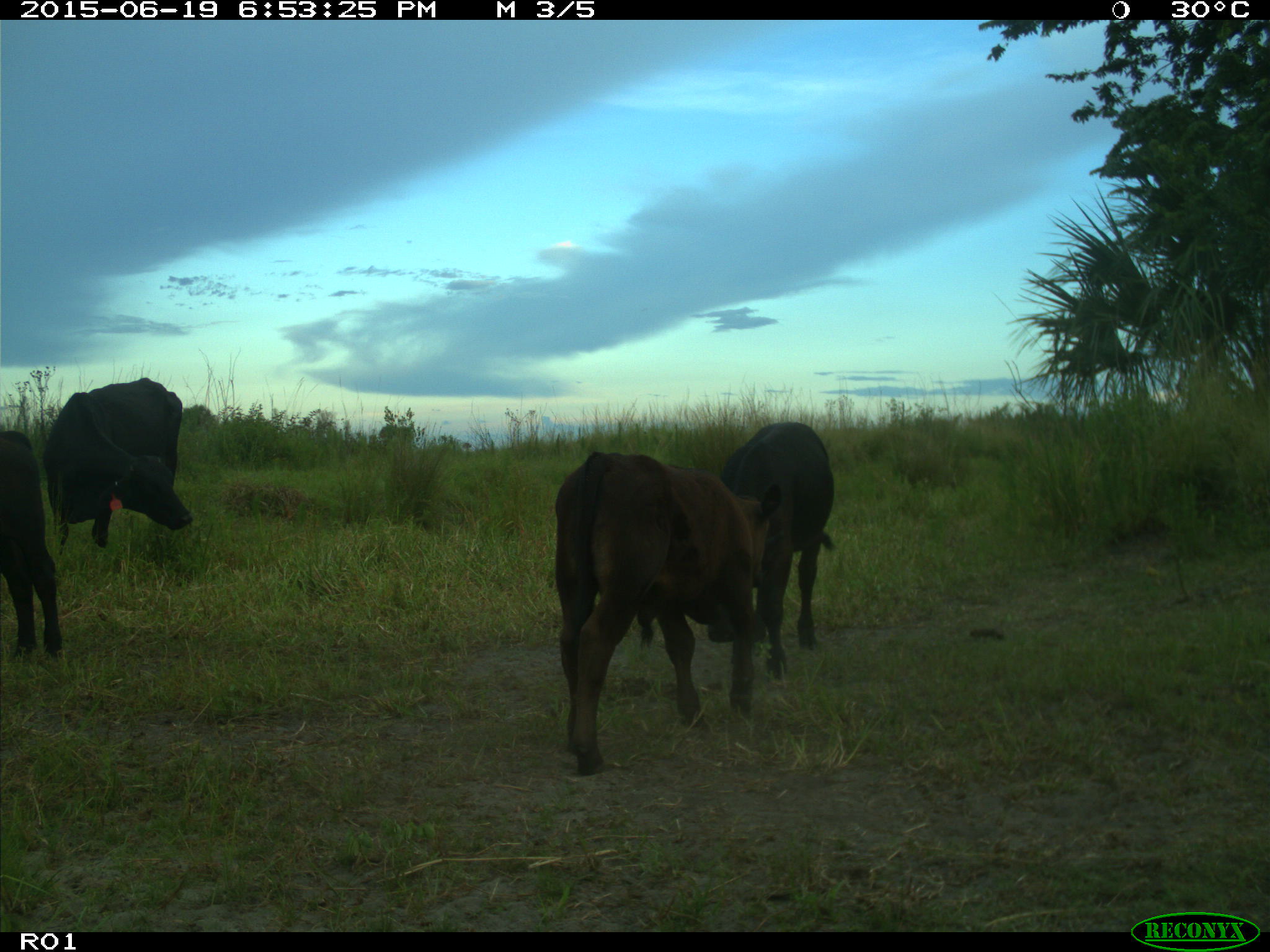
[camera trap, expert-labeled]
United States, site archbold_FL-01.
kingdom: Animalia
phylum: Chordata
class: Mammalia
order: Artiodactyla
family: Bovidae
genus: Bos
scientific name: Bos taurus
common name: domestic cow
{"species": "Bos taurus (domestic cow)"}